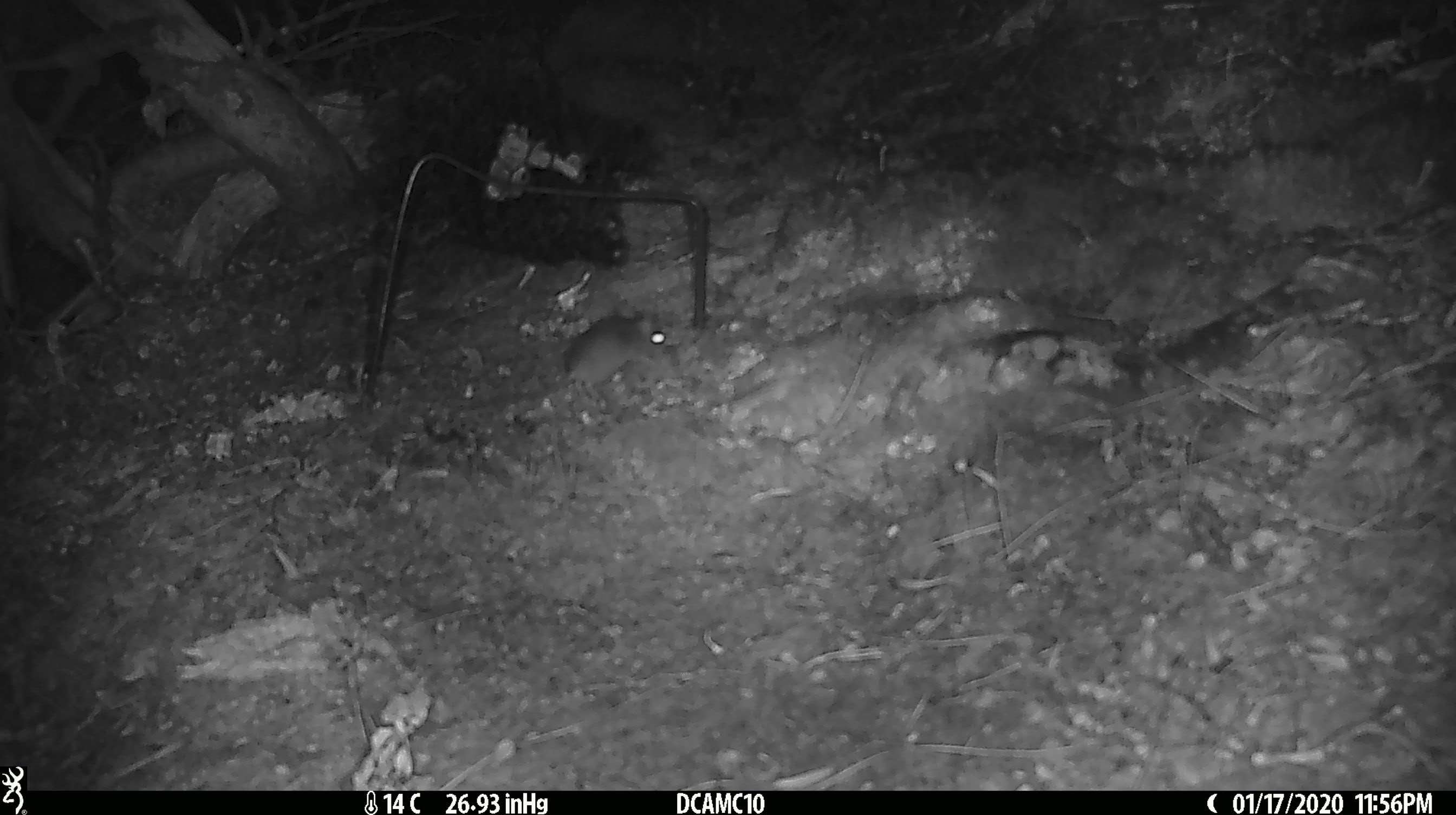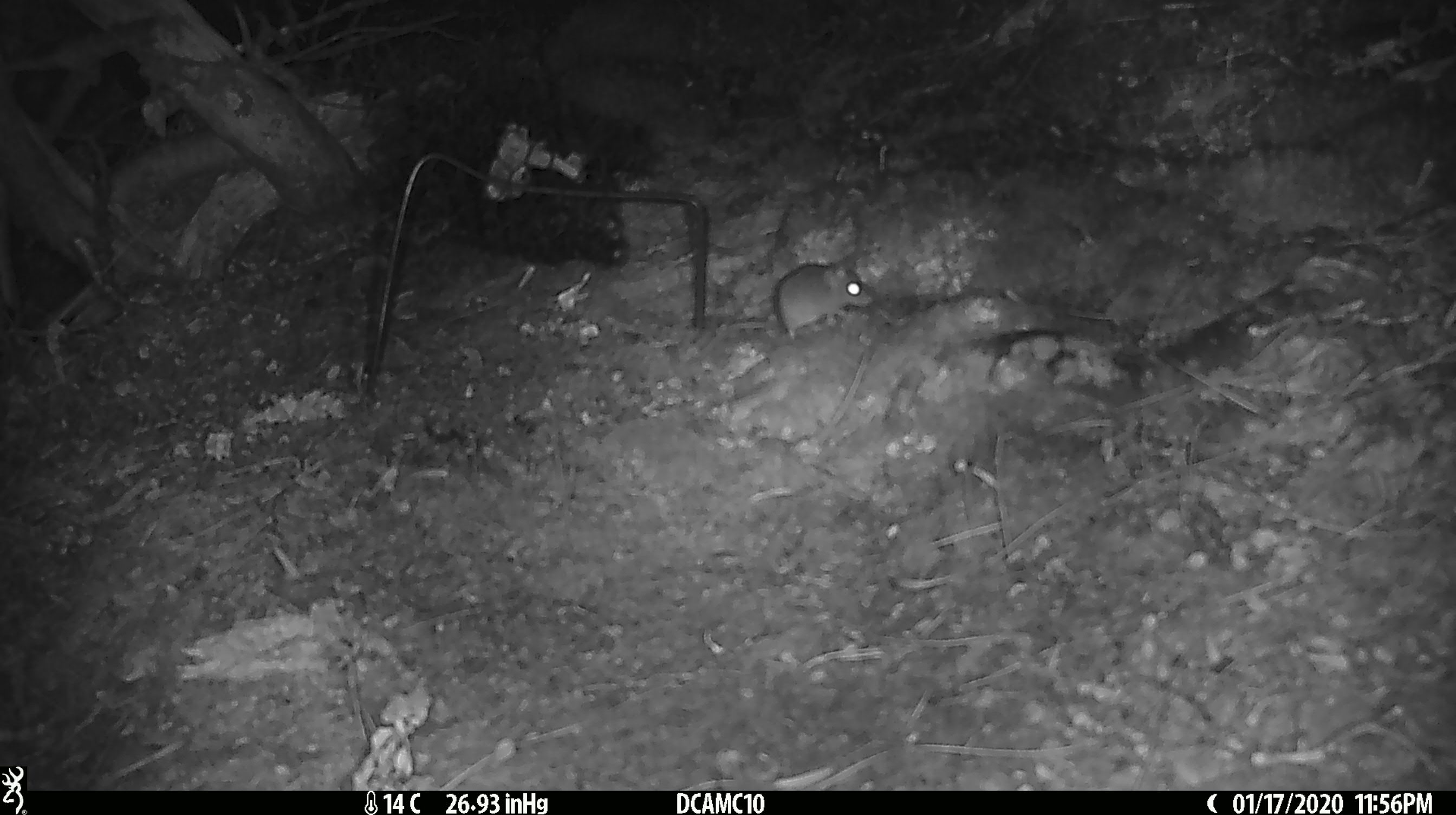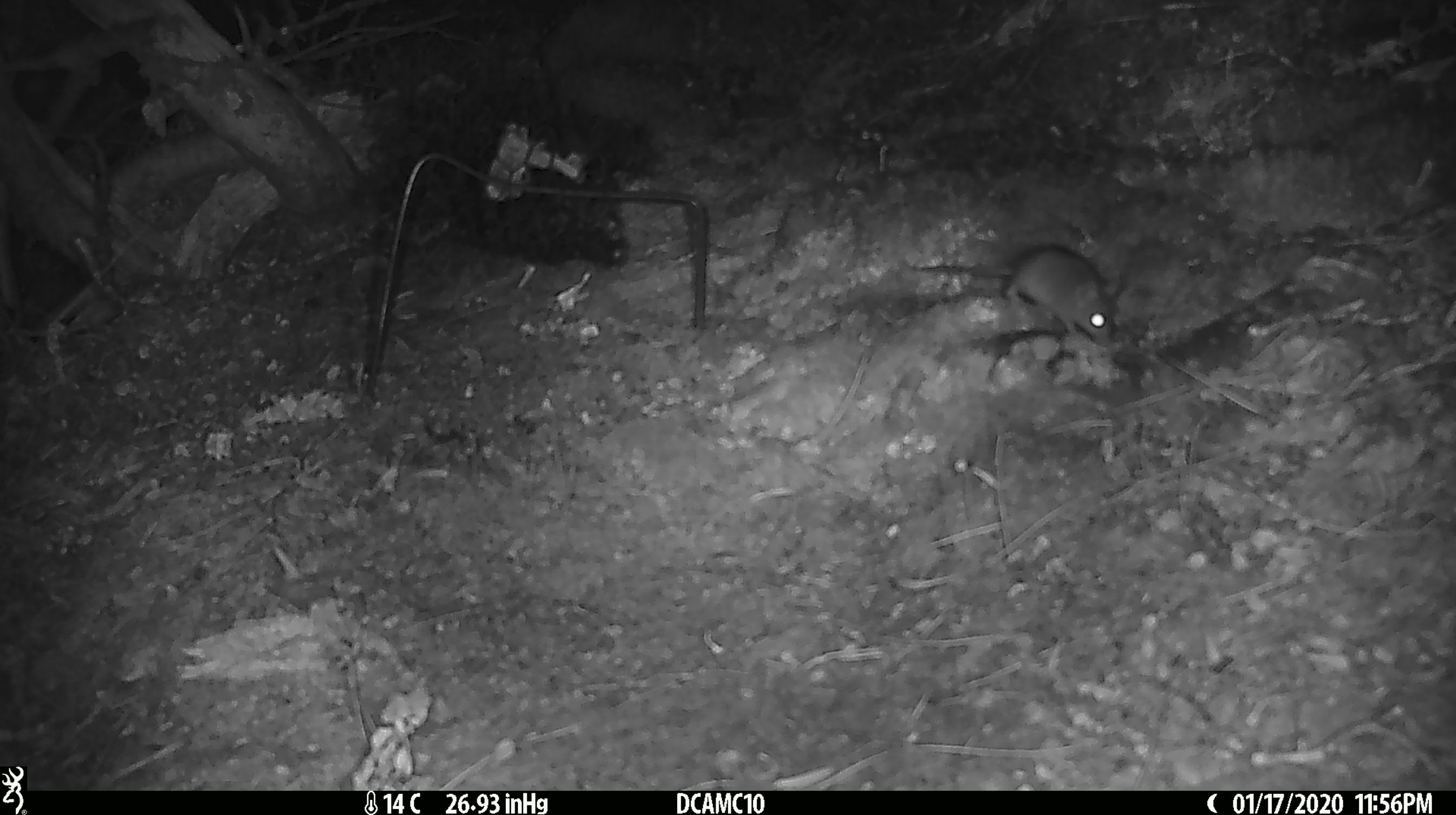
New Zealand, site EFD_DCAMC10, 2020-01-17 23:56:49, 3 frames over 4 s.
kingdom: Animalia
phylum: Chordata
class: Mammalia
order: Rodentia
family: Muridae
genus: Mus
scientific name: Mus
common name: mouse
Mouse (Mus).